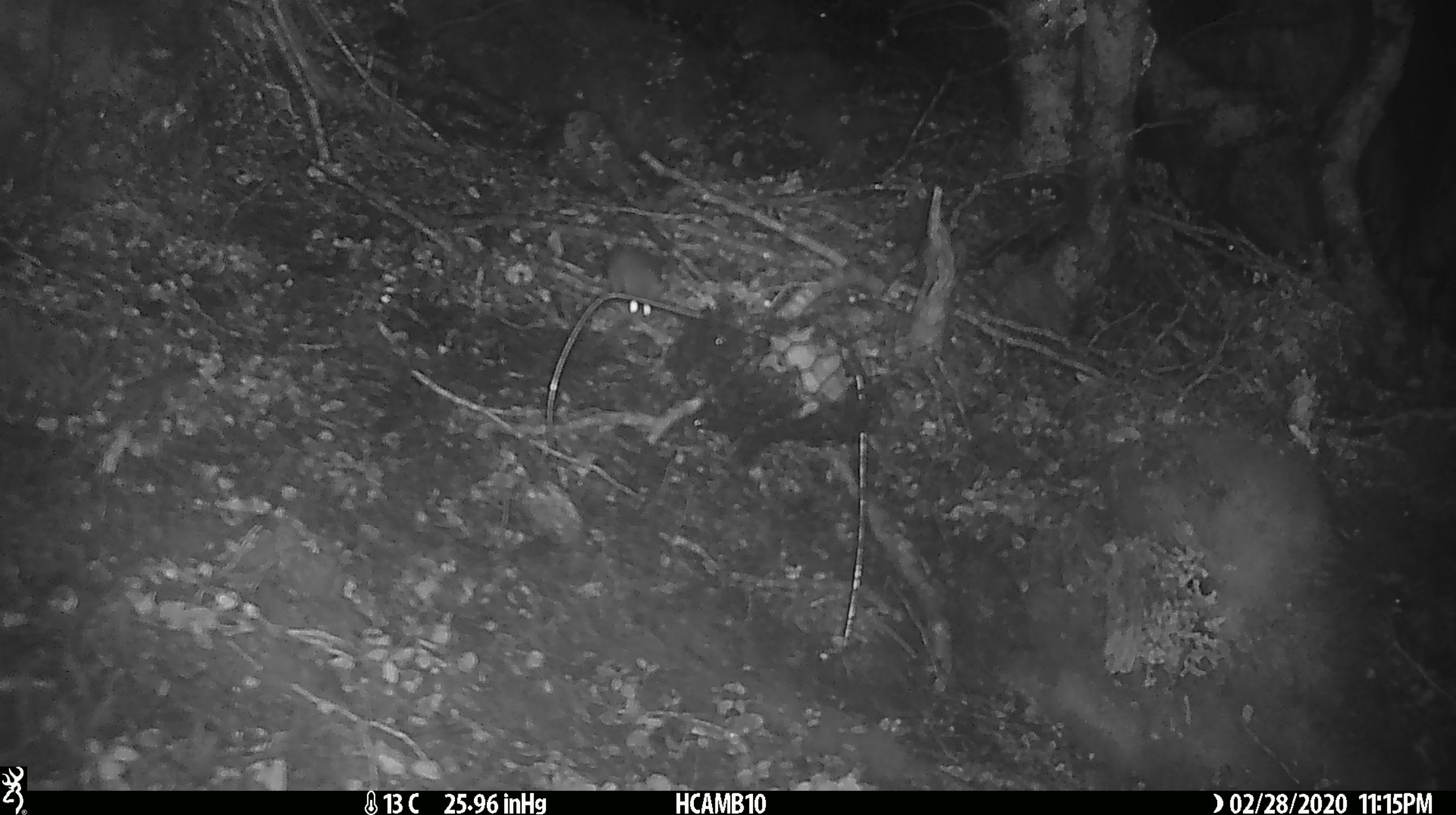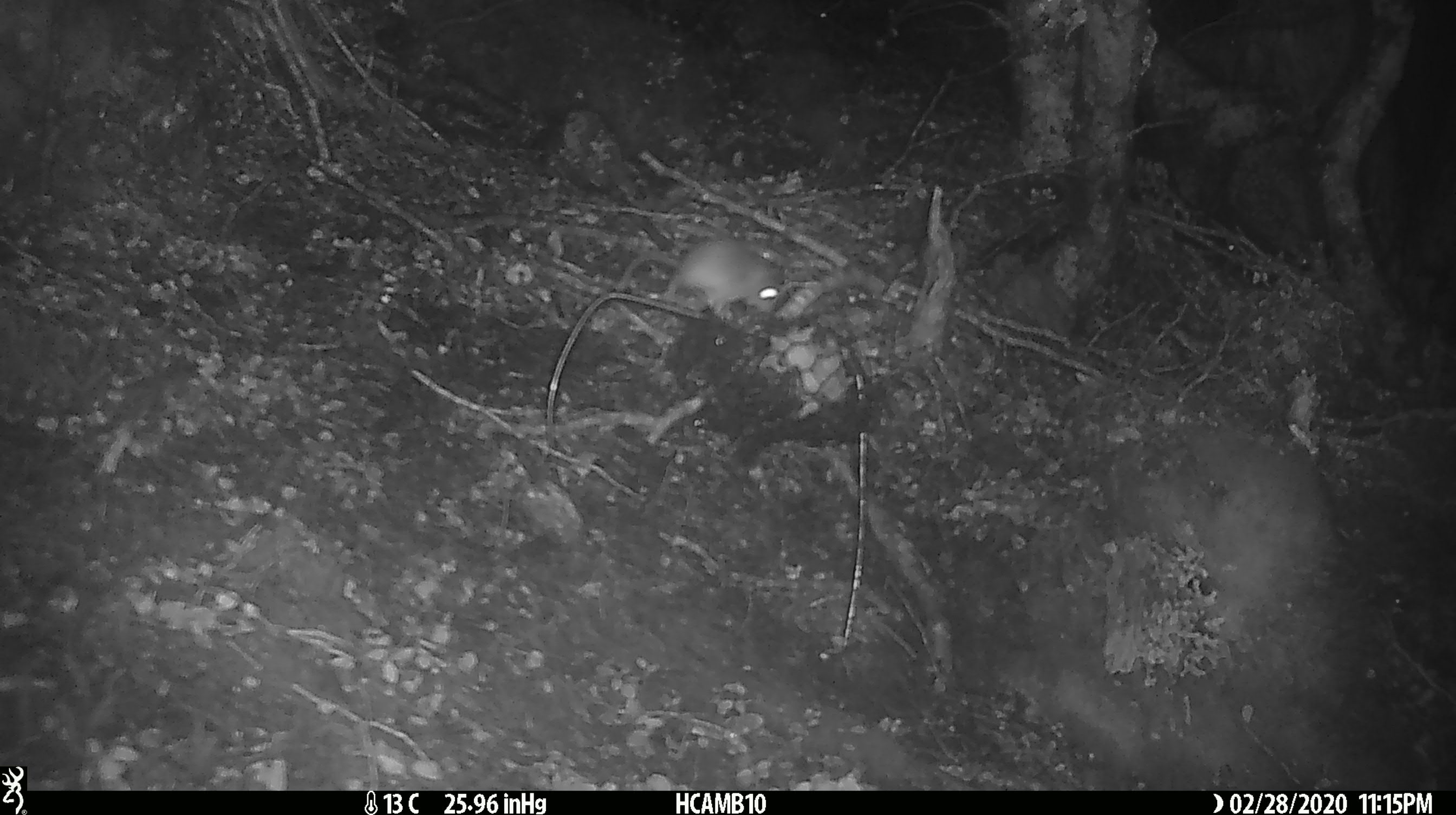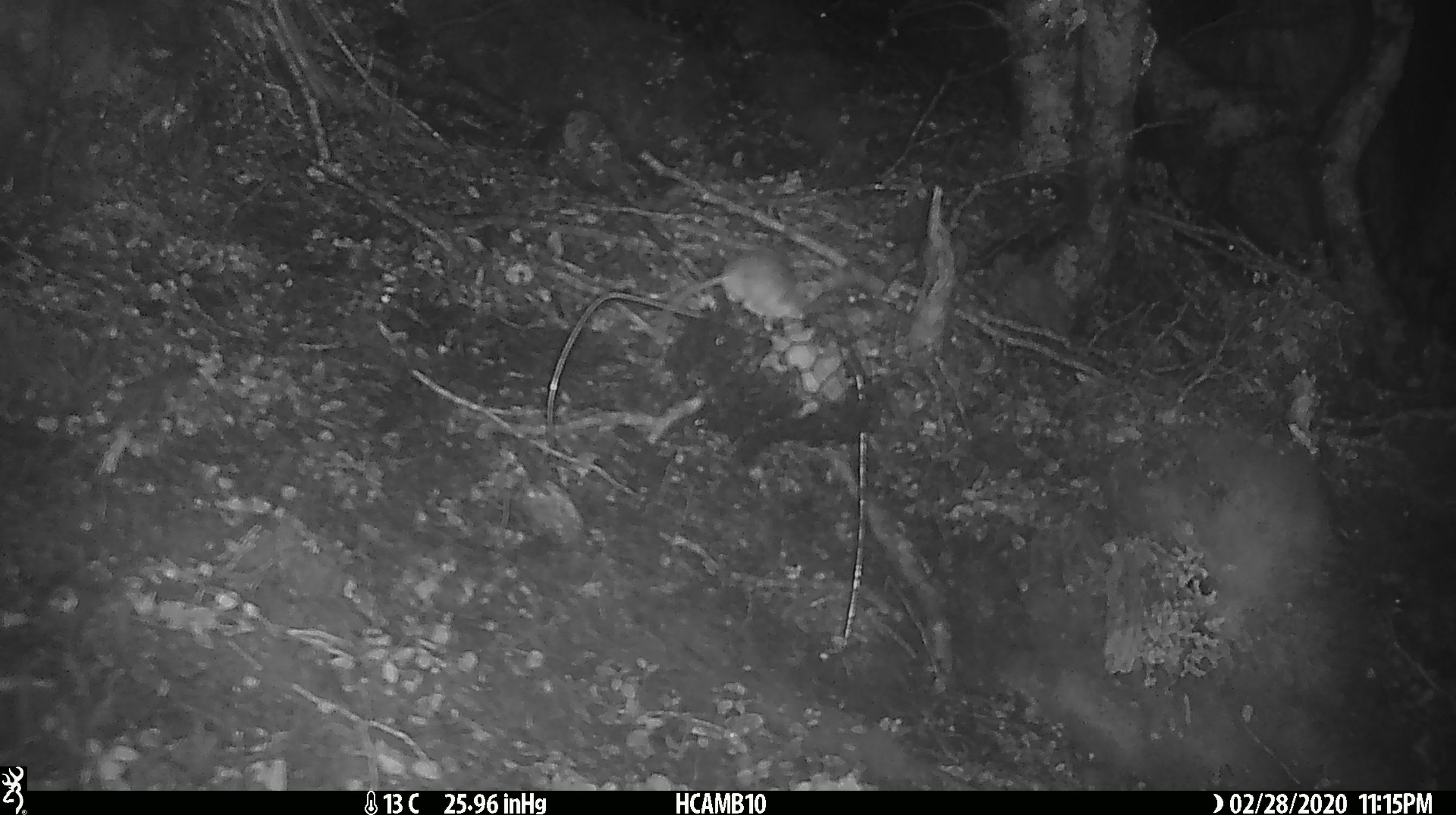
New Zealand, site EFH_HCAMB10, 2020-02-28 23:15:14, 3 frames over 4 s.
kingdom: Animalia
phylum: Chordata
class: Mammalia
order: Rodentia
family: Muridae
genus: Mus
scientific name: Mus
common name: mouse